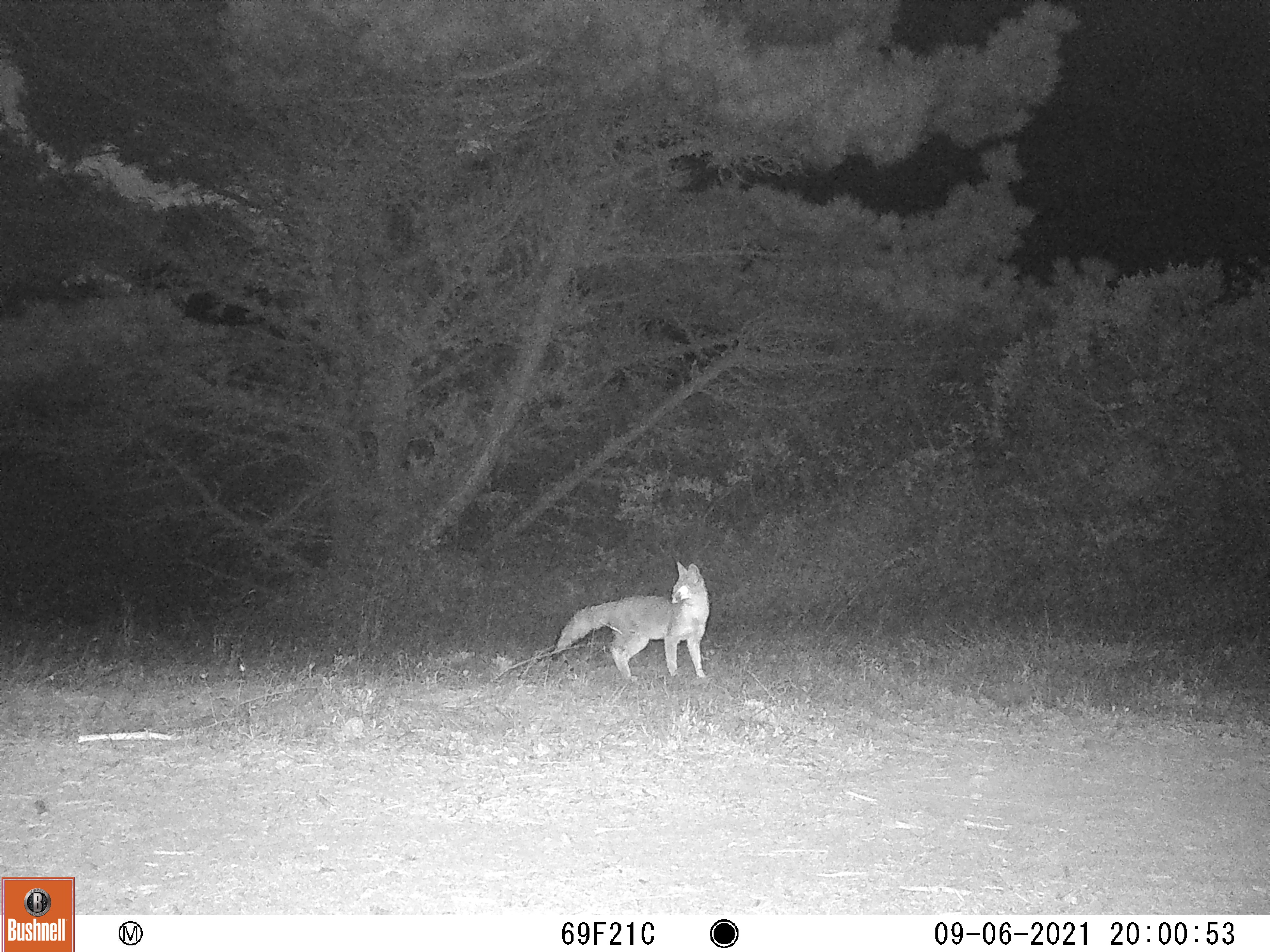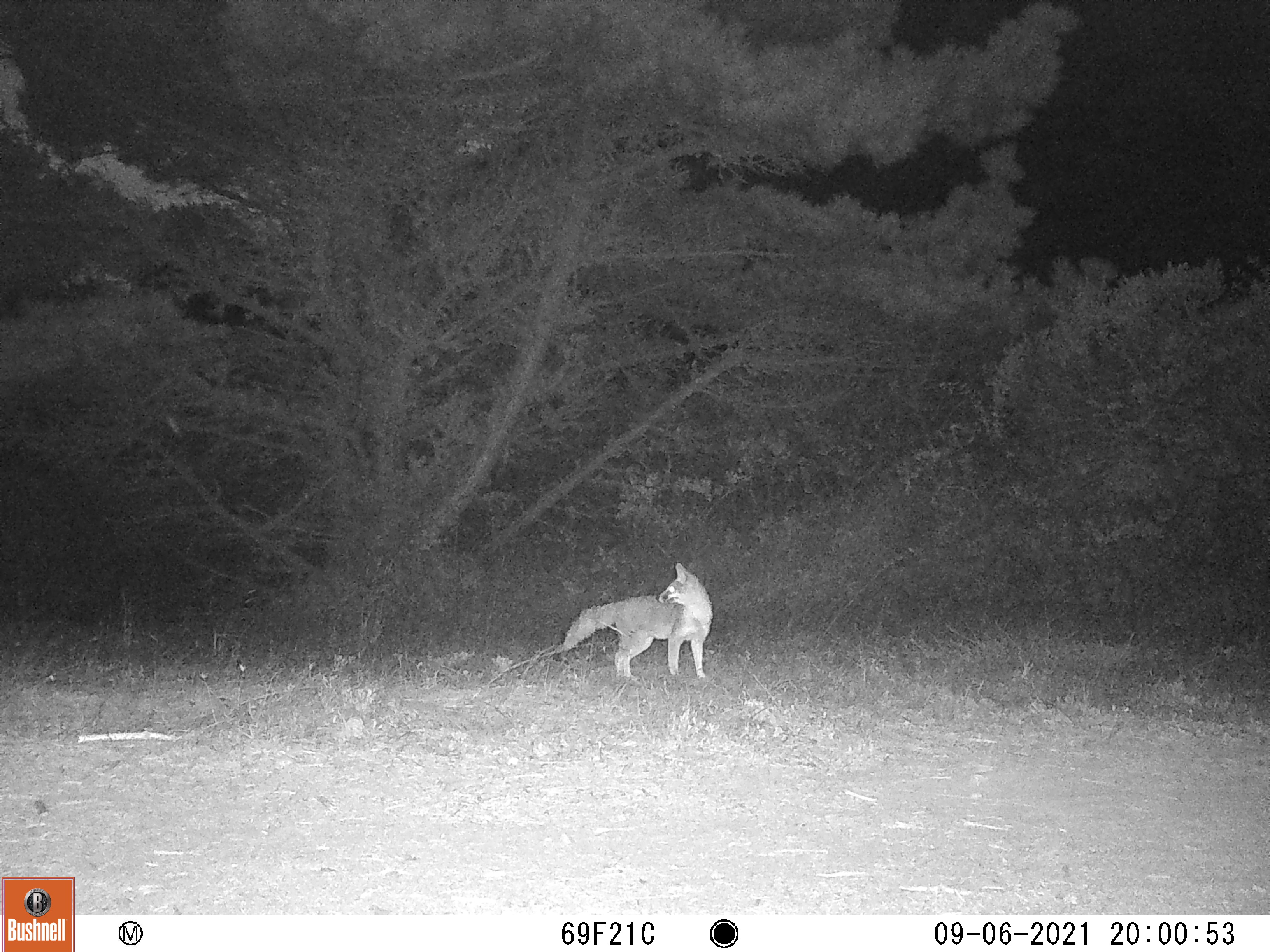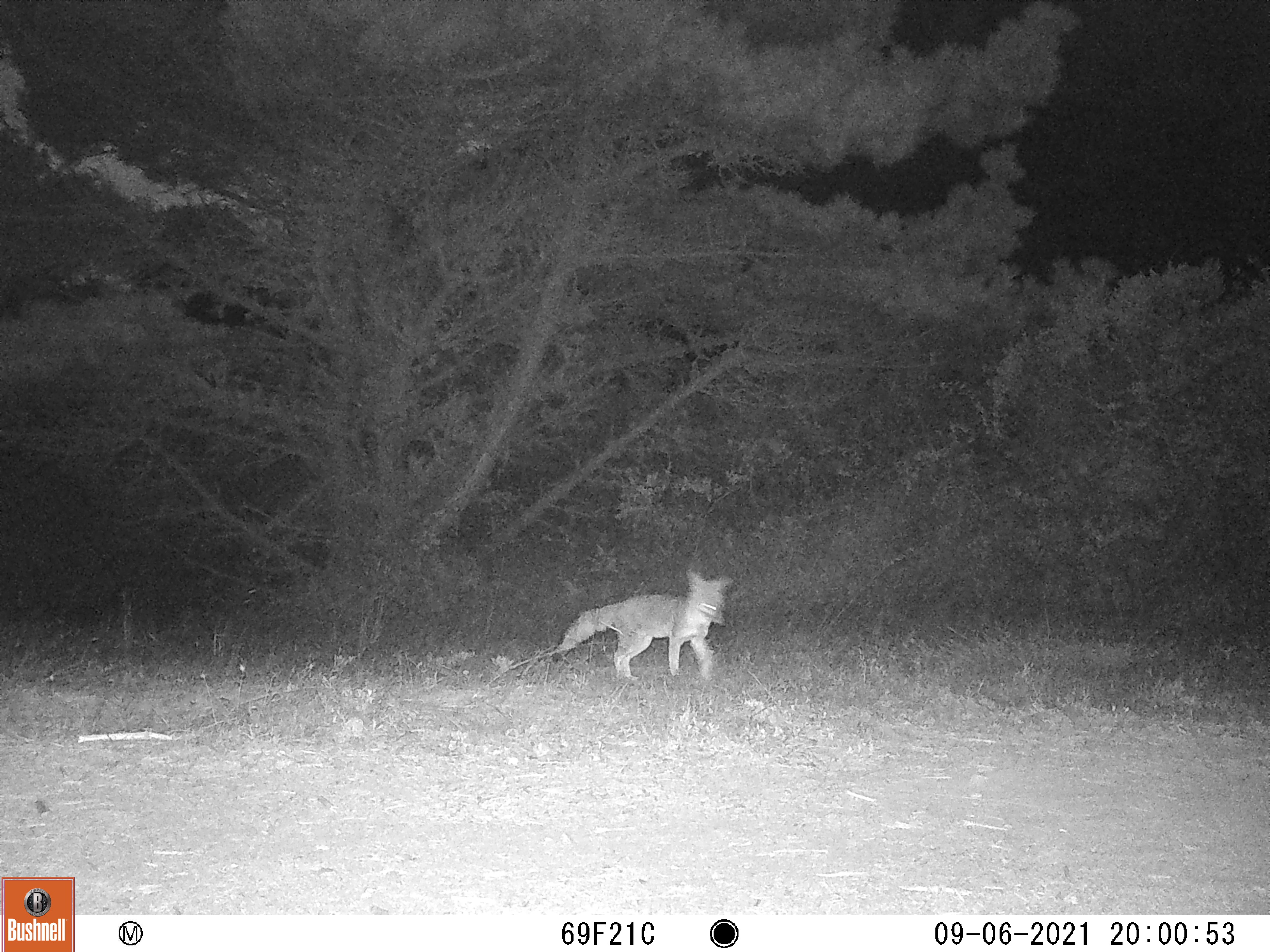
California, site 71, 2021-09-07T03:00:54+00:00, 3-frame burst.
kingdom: Animalia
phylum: Chordata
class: Mammalia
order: Carnivora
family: Canidae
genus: Urocyon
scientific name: Urocyon cinereoargenteus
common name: gray fox